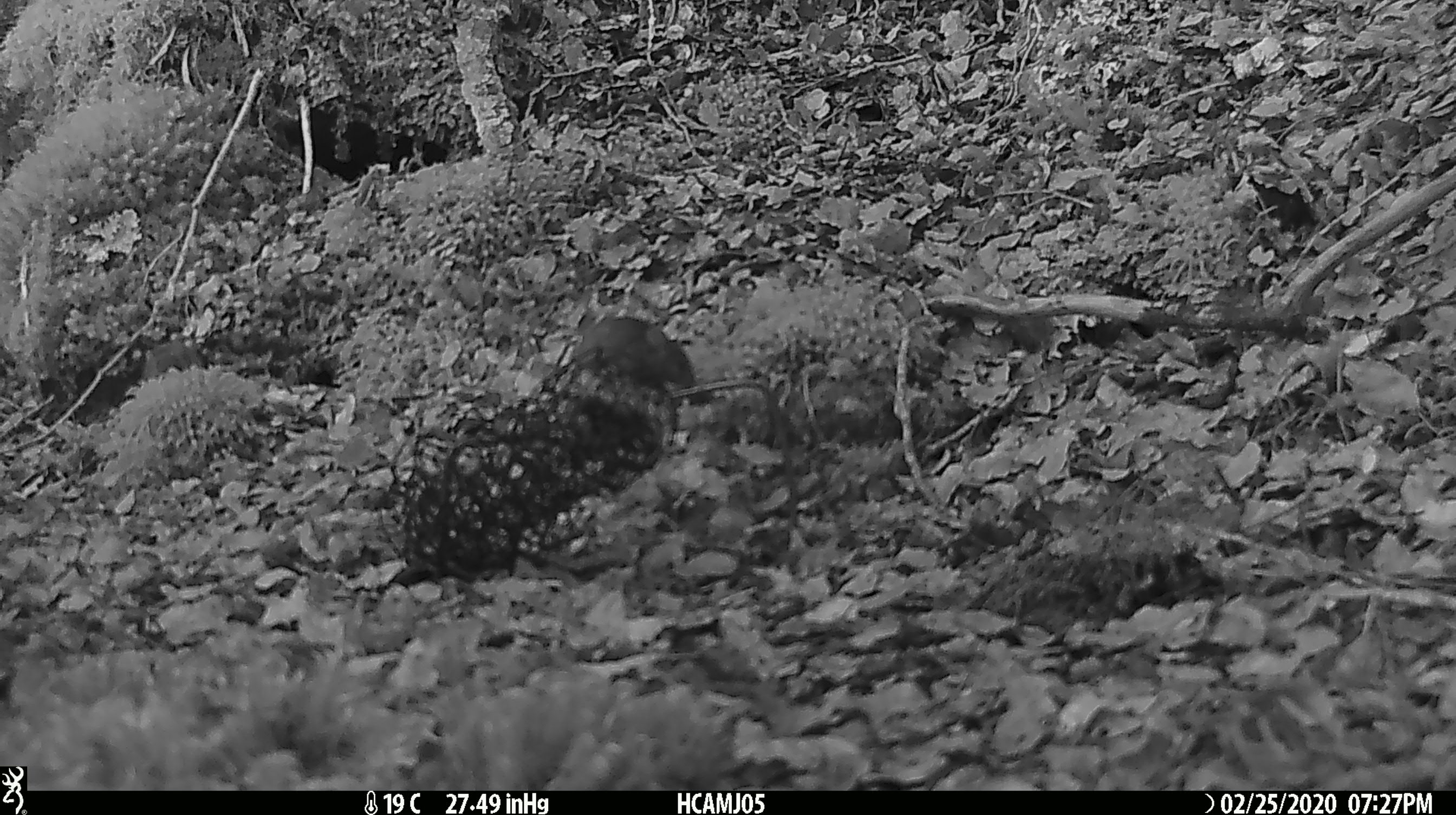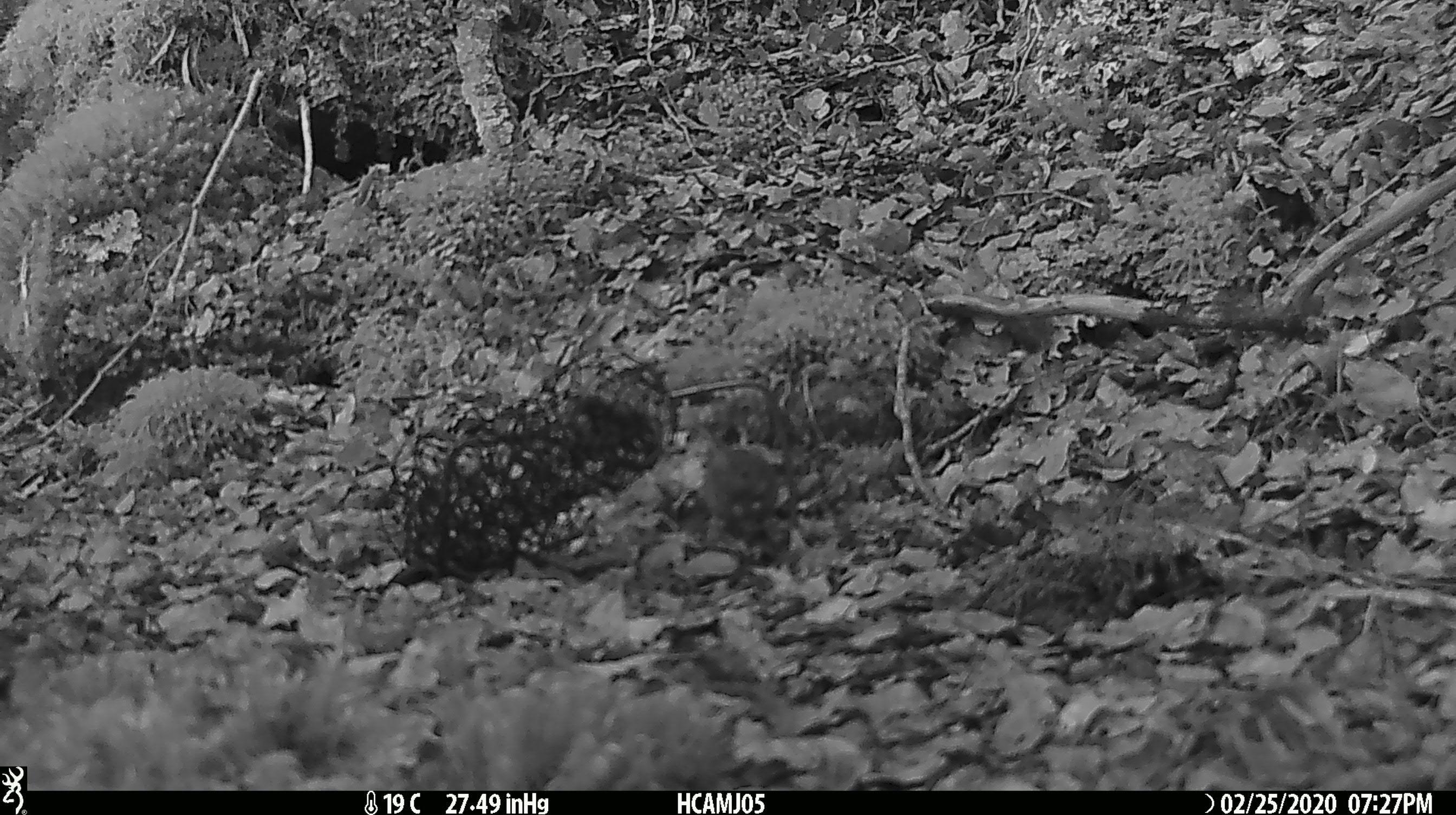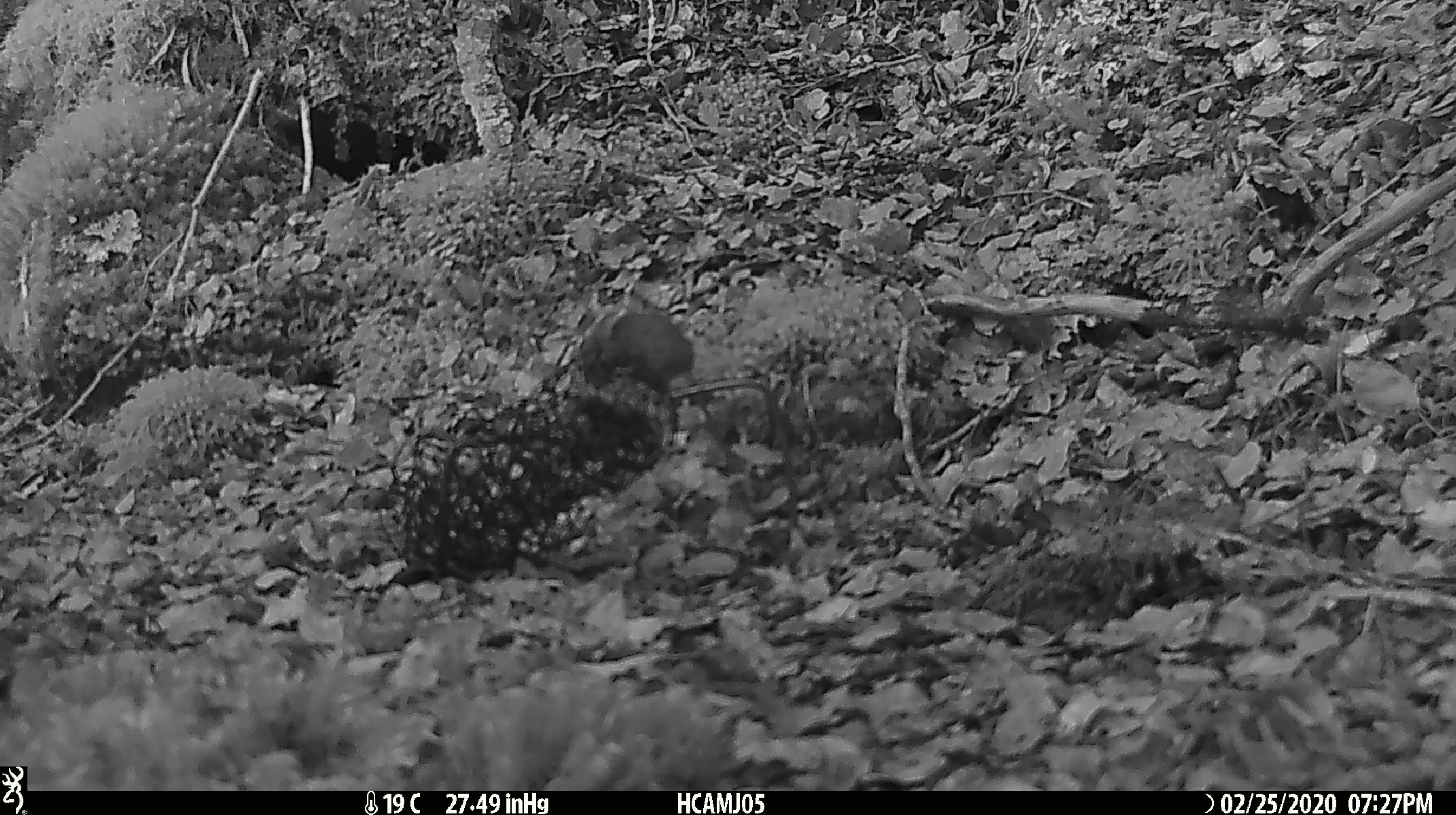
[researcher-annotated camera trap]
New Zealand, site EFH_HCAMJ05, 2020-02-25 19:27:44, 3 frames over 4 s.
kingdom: Animalia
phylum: Chordata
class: Mammalia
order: Rodentia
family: Muridae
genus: Mus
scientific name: Mus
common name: mouse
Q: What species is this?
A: Mouse (Mus).